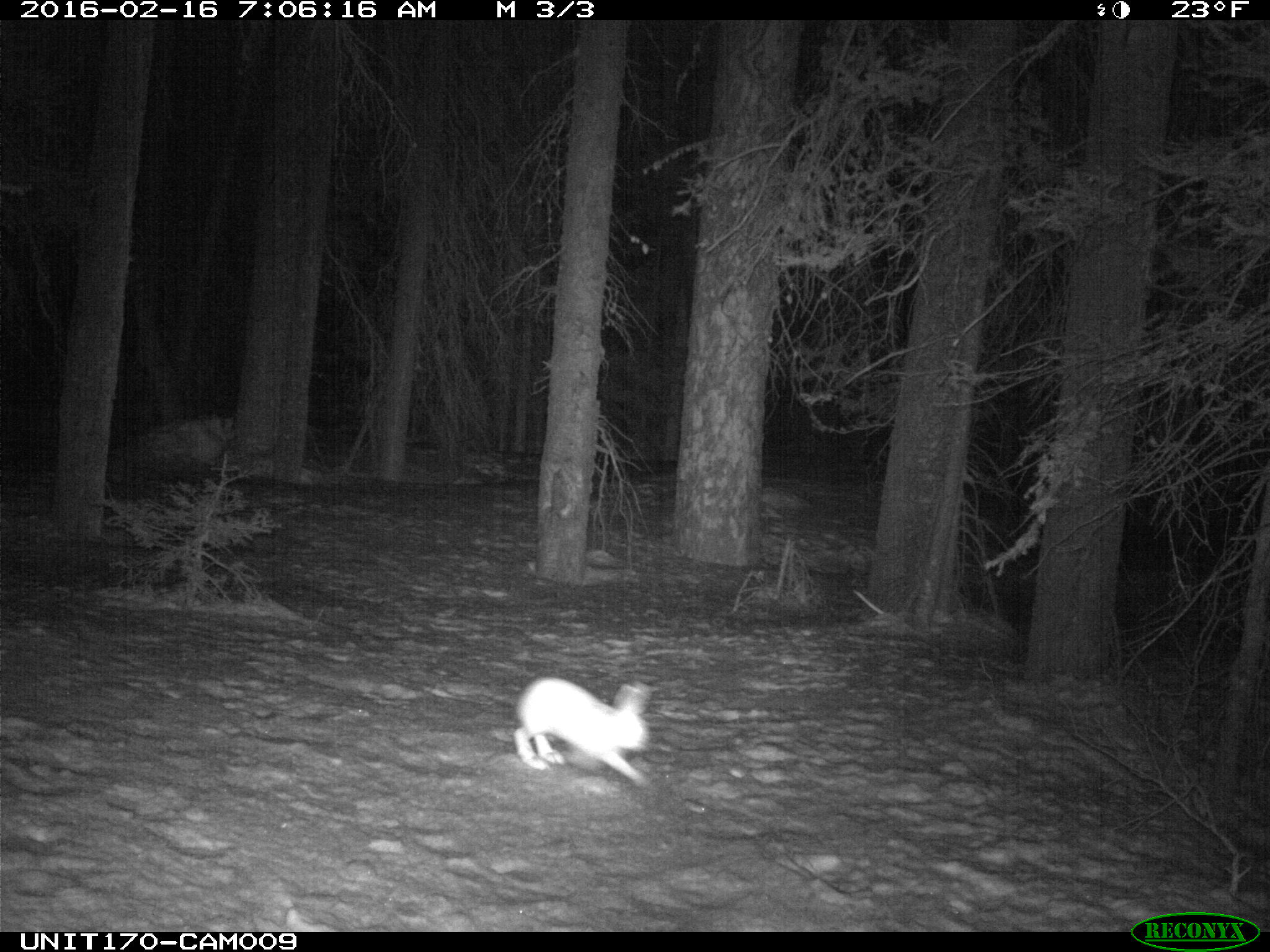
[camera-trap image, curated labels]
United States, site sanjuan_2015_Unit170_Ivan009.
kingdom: Animalia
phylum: Chordata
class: Mammalia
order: Lagomorpha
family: Leporidae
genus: Lepus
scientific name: Lepus americanus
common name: snowshoe hare